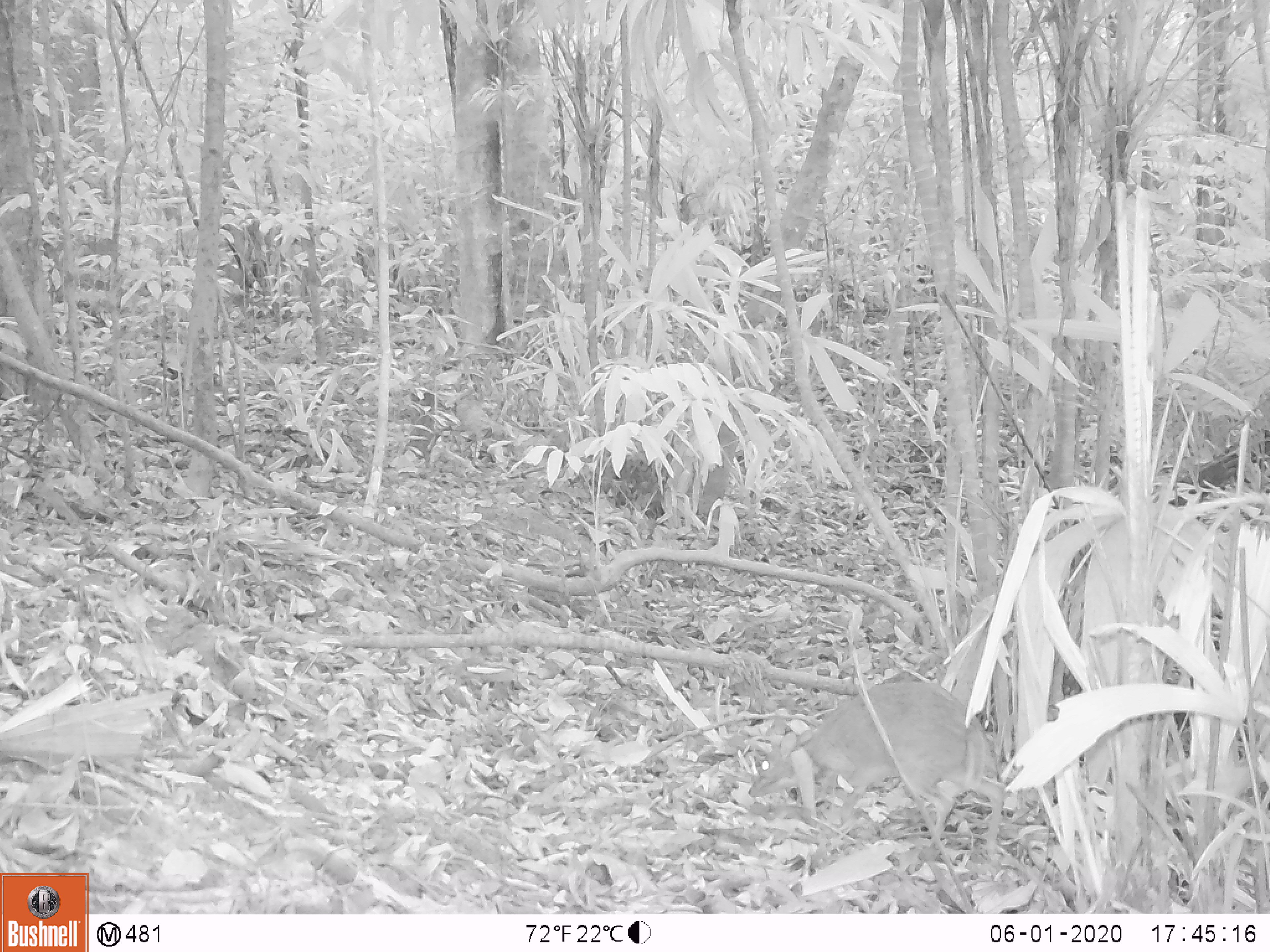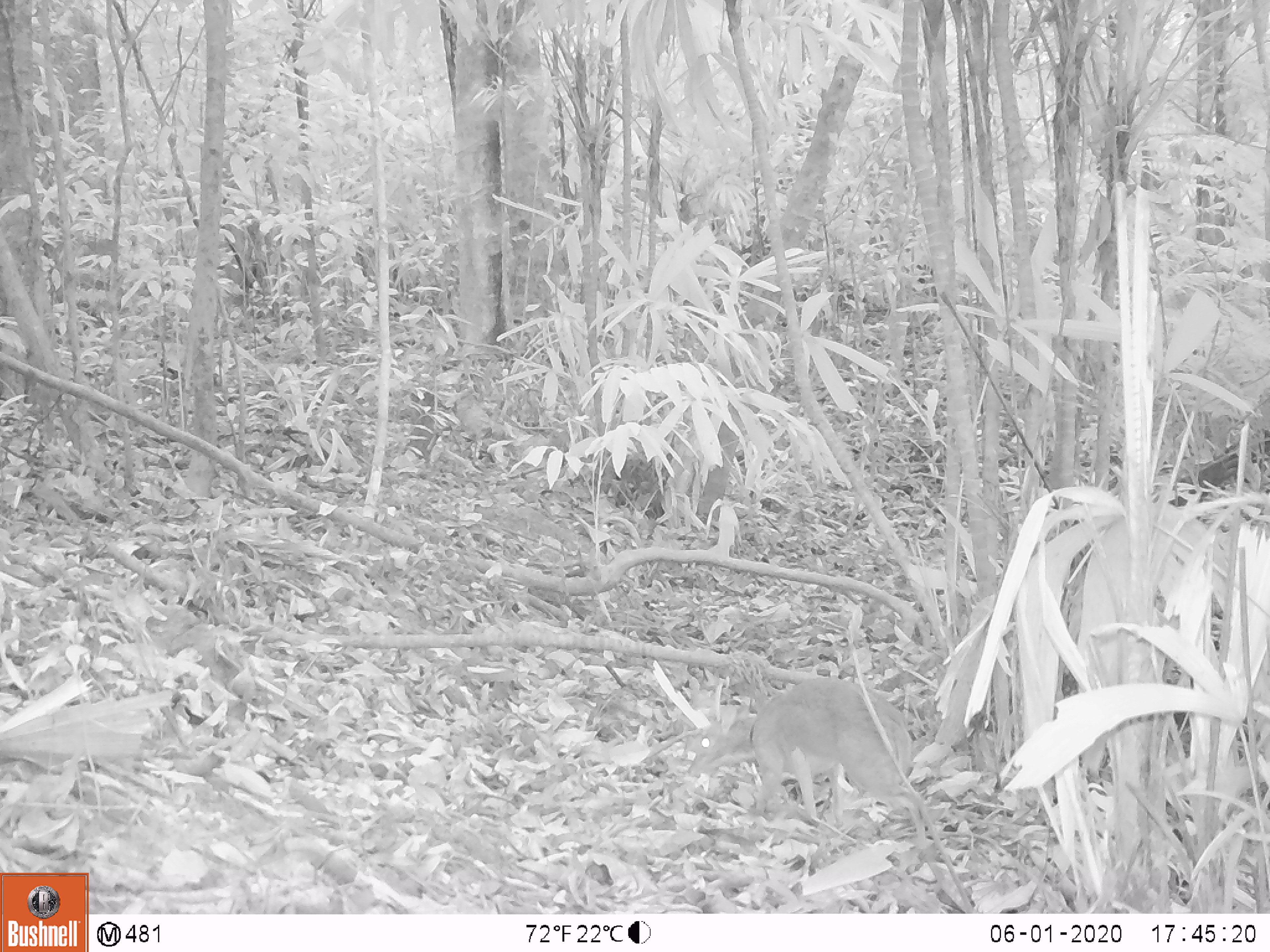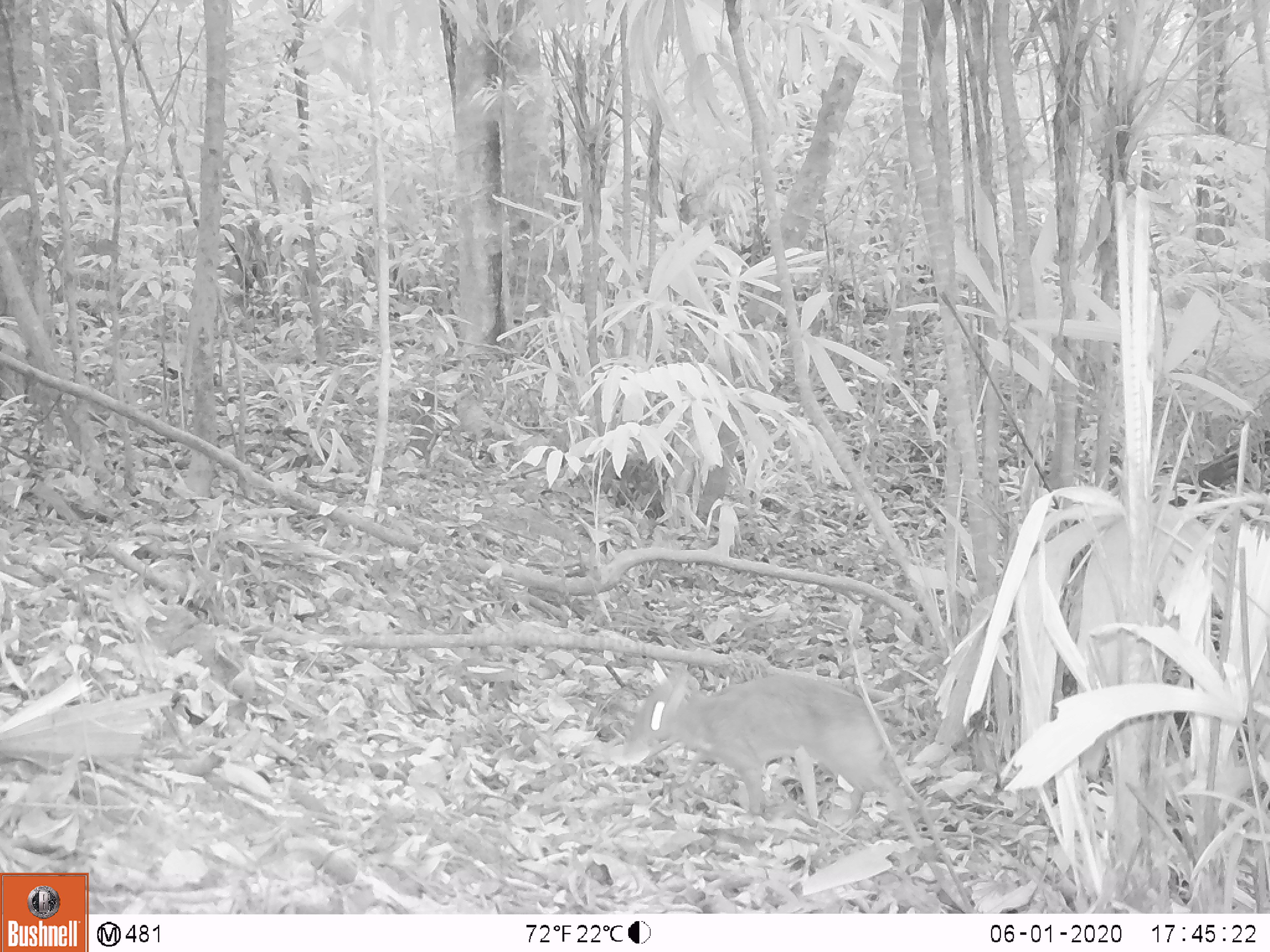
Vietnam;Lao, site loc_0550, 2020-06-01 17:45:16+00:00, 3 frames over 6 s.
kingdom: Animalia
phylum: Chordata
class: Mammalia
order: Artiodactyla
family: Tragulidae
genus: Moschiola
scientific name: Moschiola meminna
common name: chevrotain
Chevrotain (Moschiola meminna). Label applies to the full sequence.